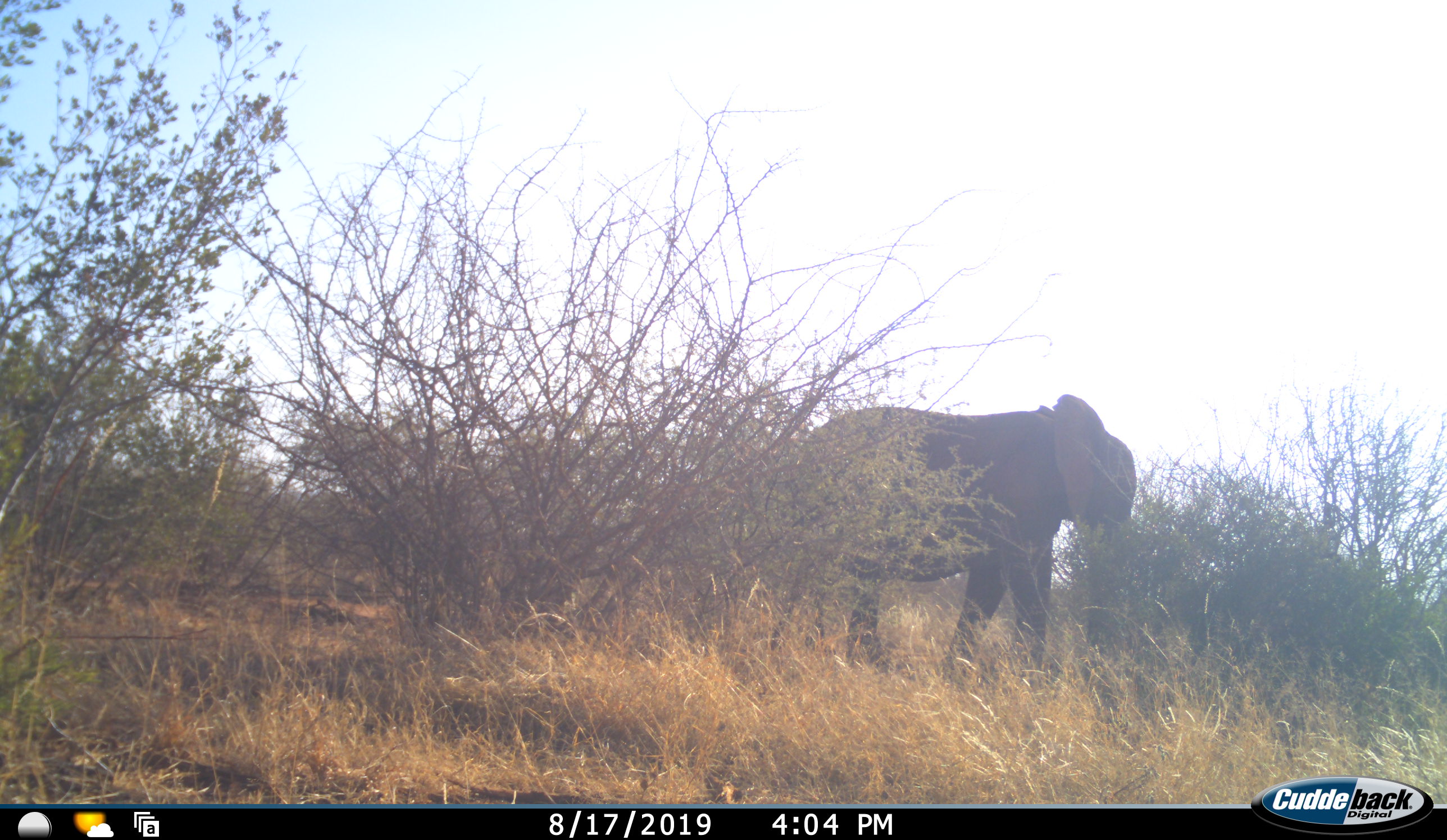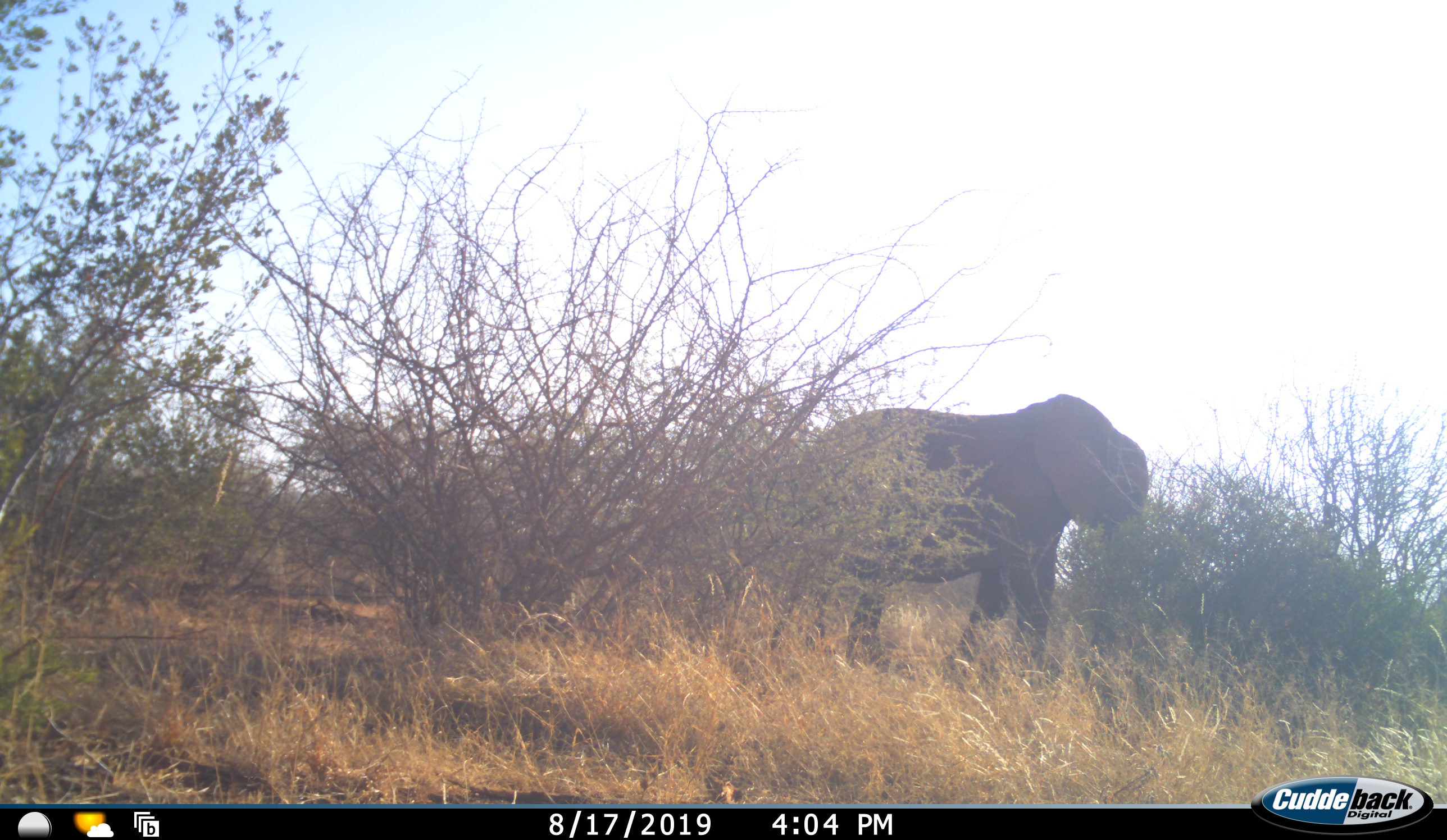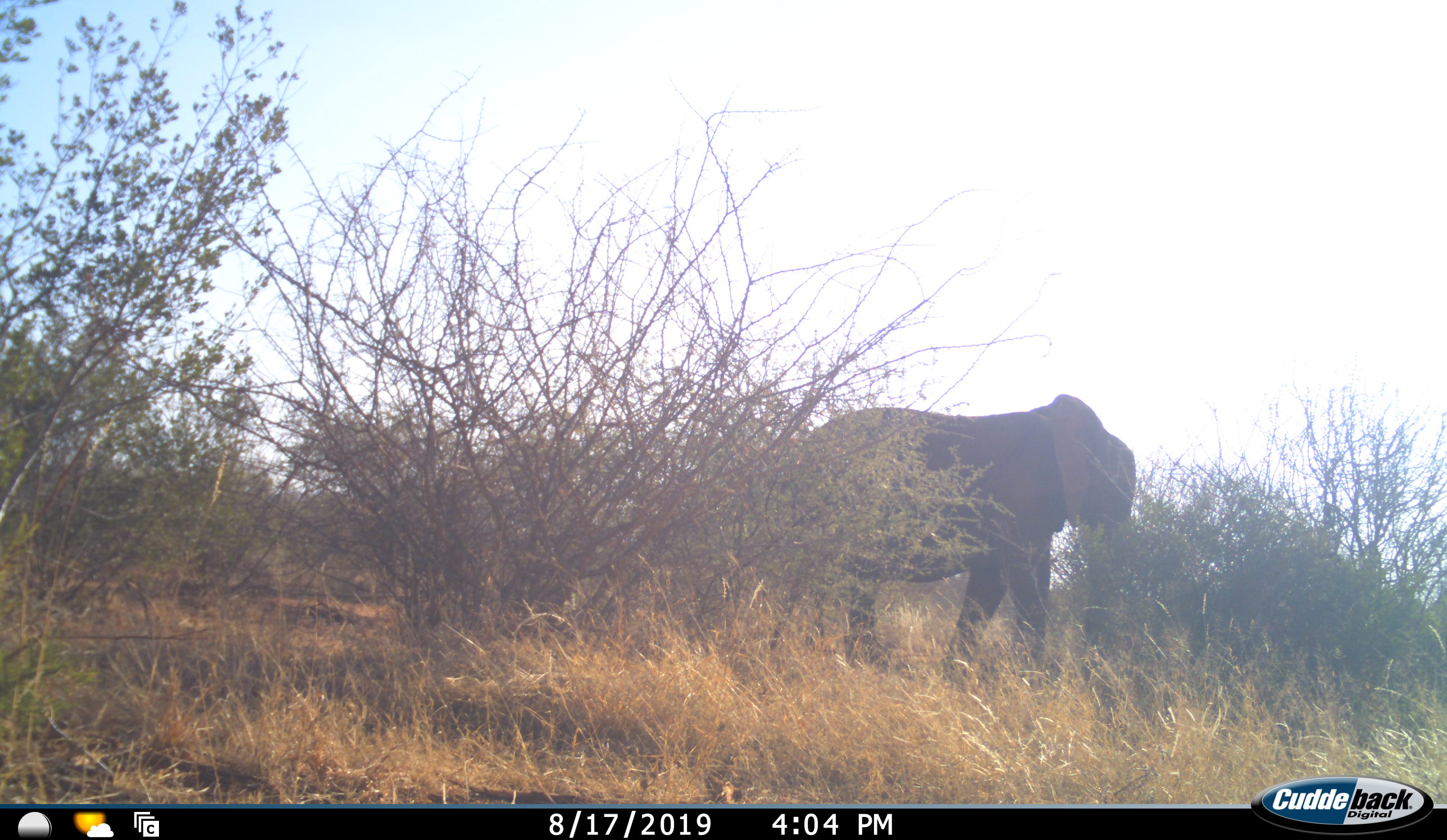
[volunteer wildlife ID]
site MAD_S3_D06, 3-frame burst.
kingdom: Animalia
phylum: Chordata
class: Mammalia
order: Proboscidea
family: Elephantidae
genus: Loxodonta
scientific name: Loxodonta africana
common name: african bush elephant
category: elephant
Elephant (african bush elephant) (Loxodonta africana), count 1. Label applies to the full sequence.